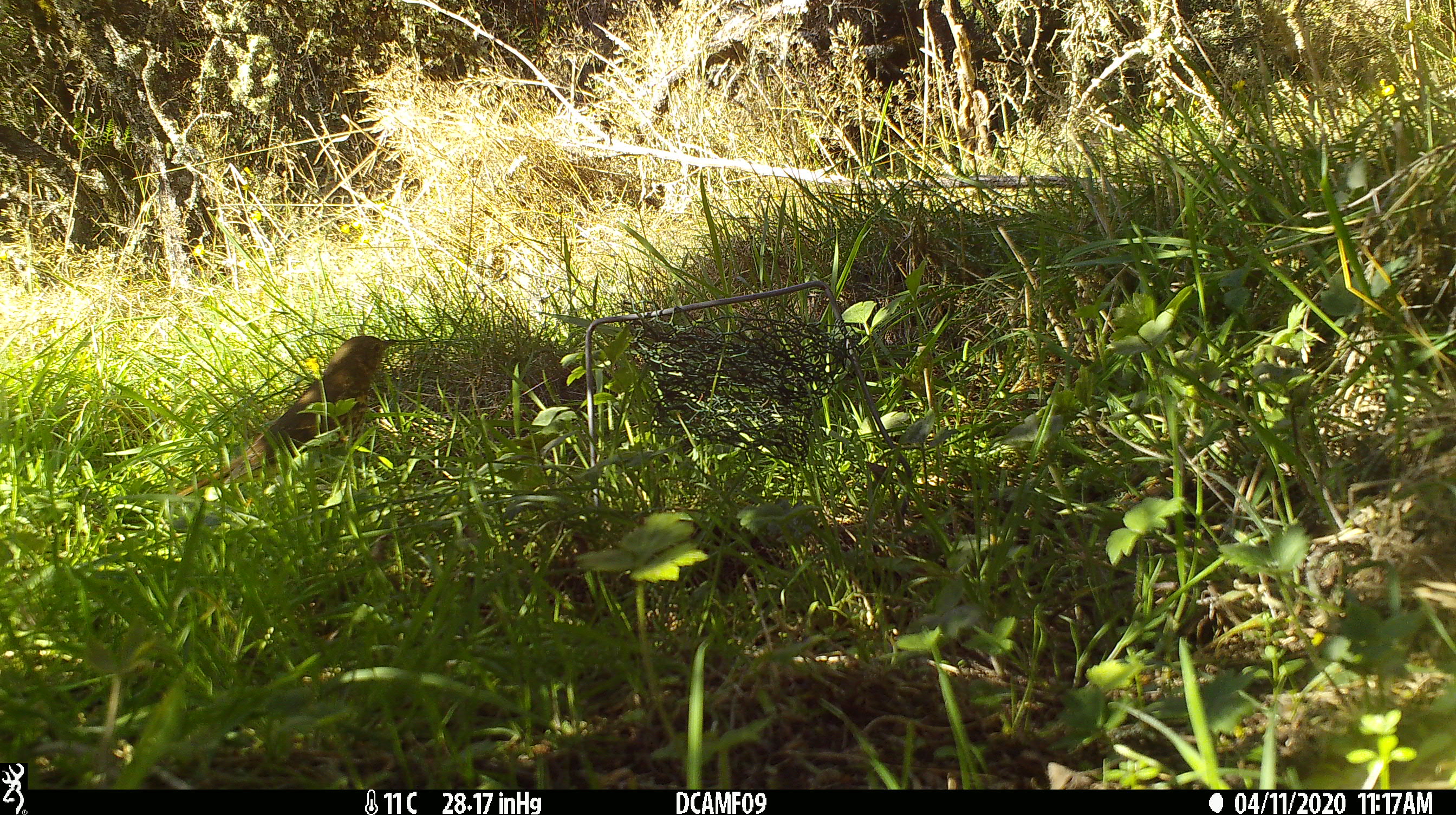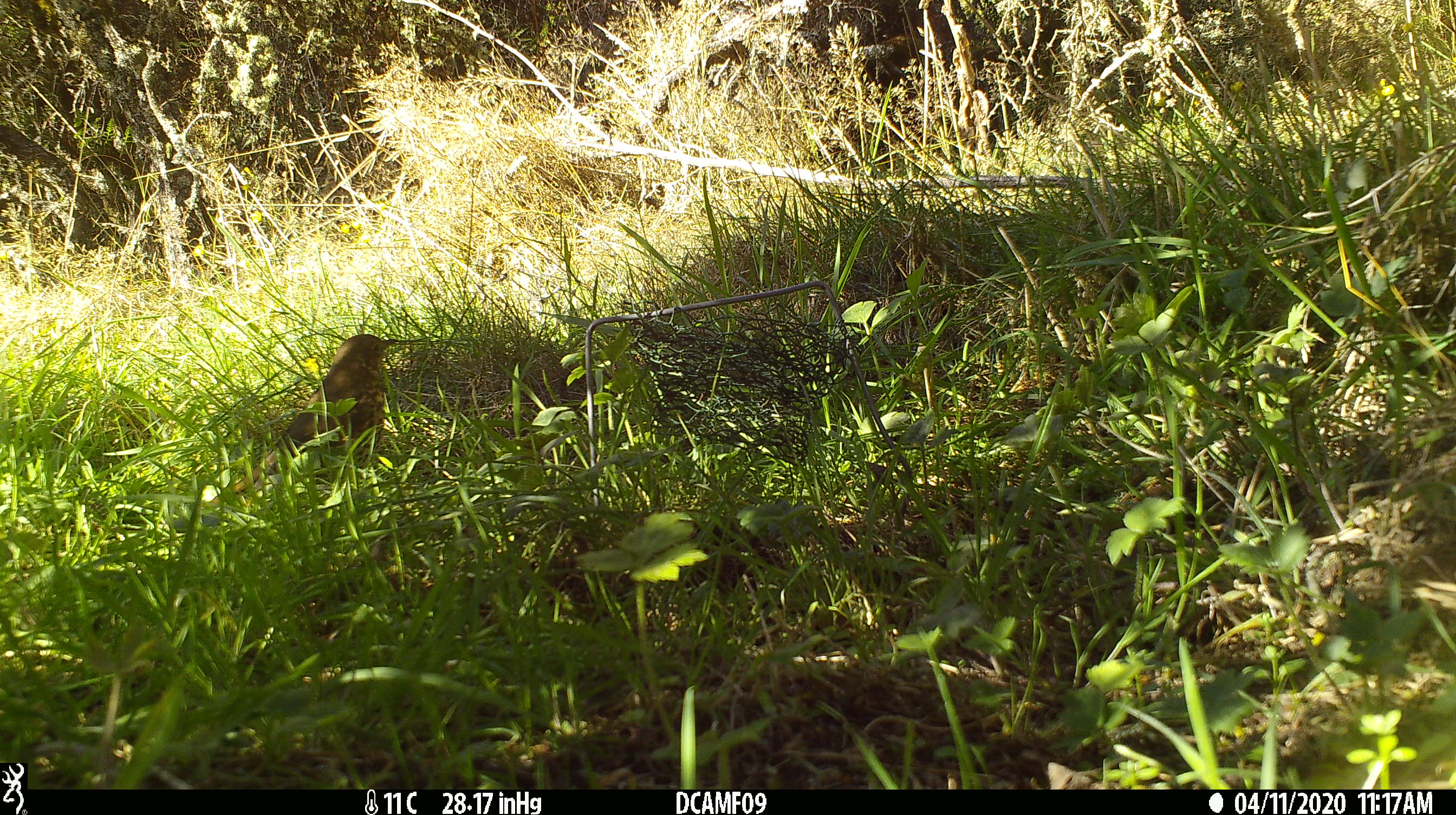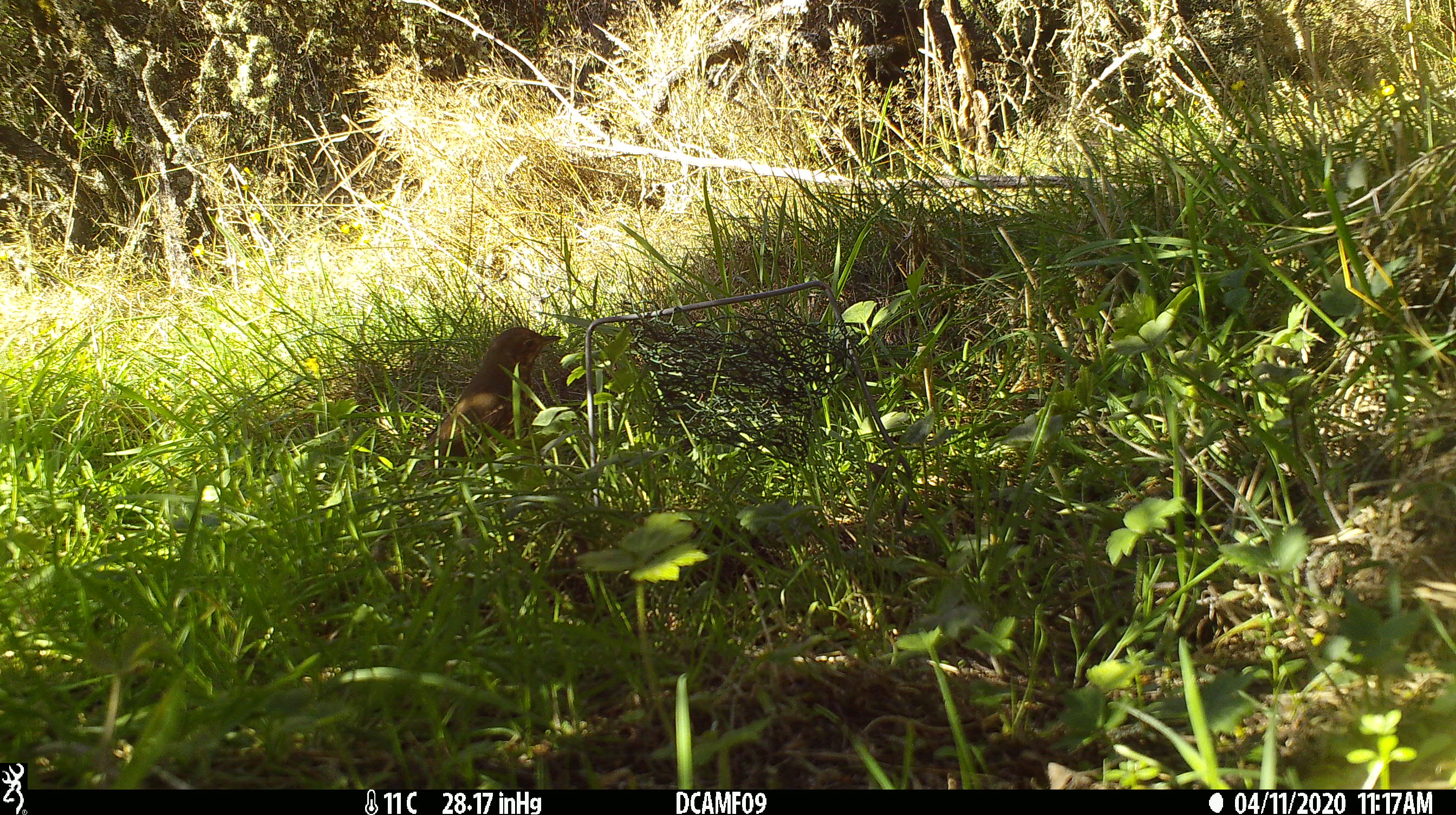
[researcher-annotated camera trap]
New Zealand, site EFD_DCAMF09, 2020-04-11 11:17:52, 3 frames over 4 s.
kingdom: Animalia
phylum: Chordata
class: Aves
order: Passeriformes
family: Turdidae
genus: Turdus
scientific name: Turdus philomelos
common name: song thrush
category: thrush